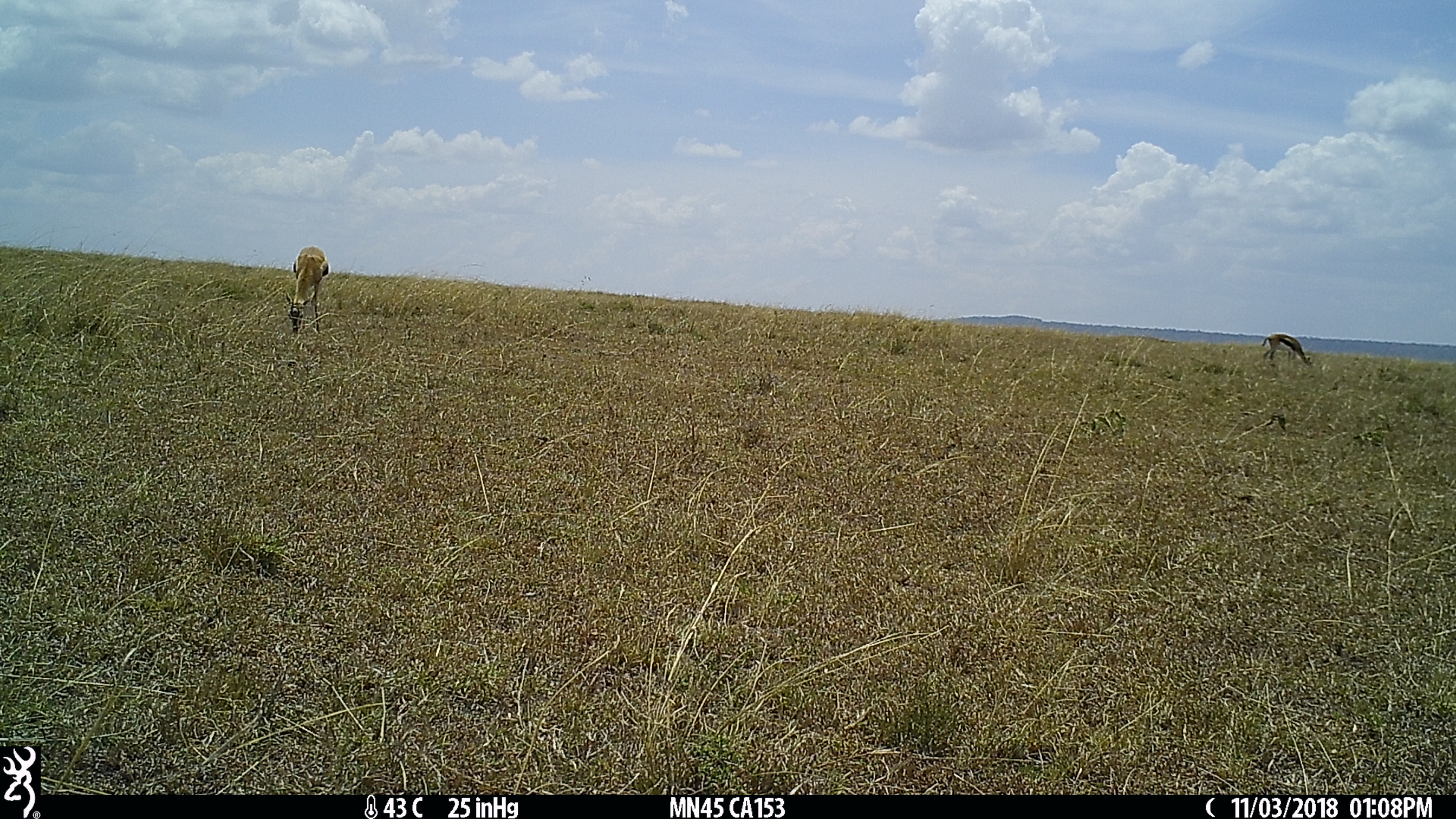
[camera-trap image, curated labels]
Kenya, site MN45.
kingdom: Animalia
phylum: Chordata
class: Mammalia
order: Artiodactyla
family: Bovidae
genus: Eudorcas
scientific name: Eudorcas thomsonii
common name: thomon's gazelle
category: gazelle thomsons